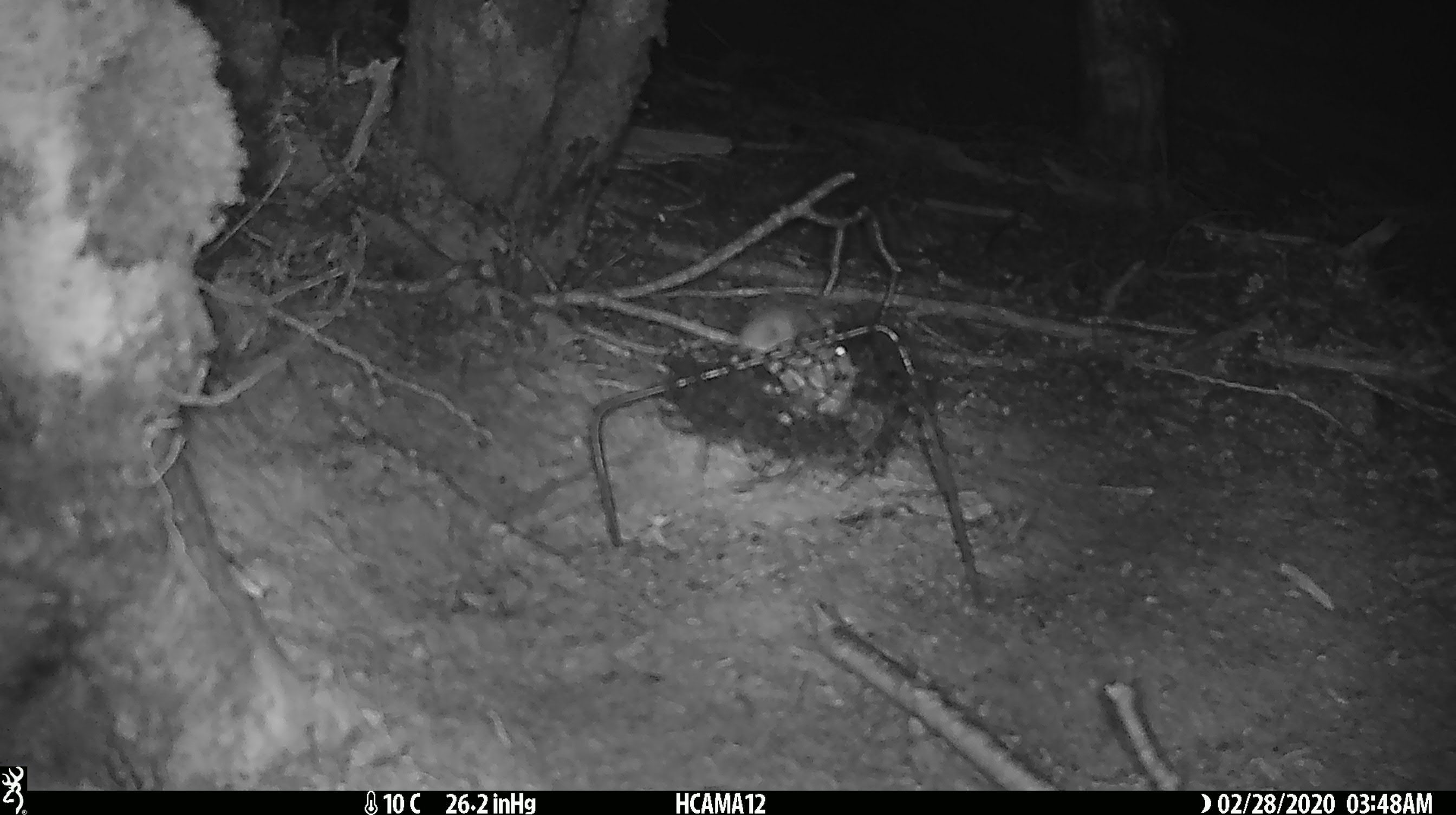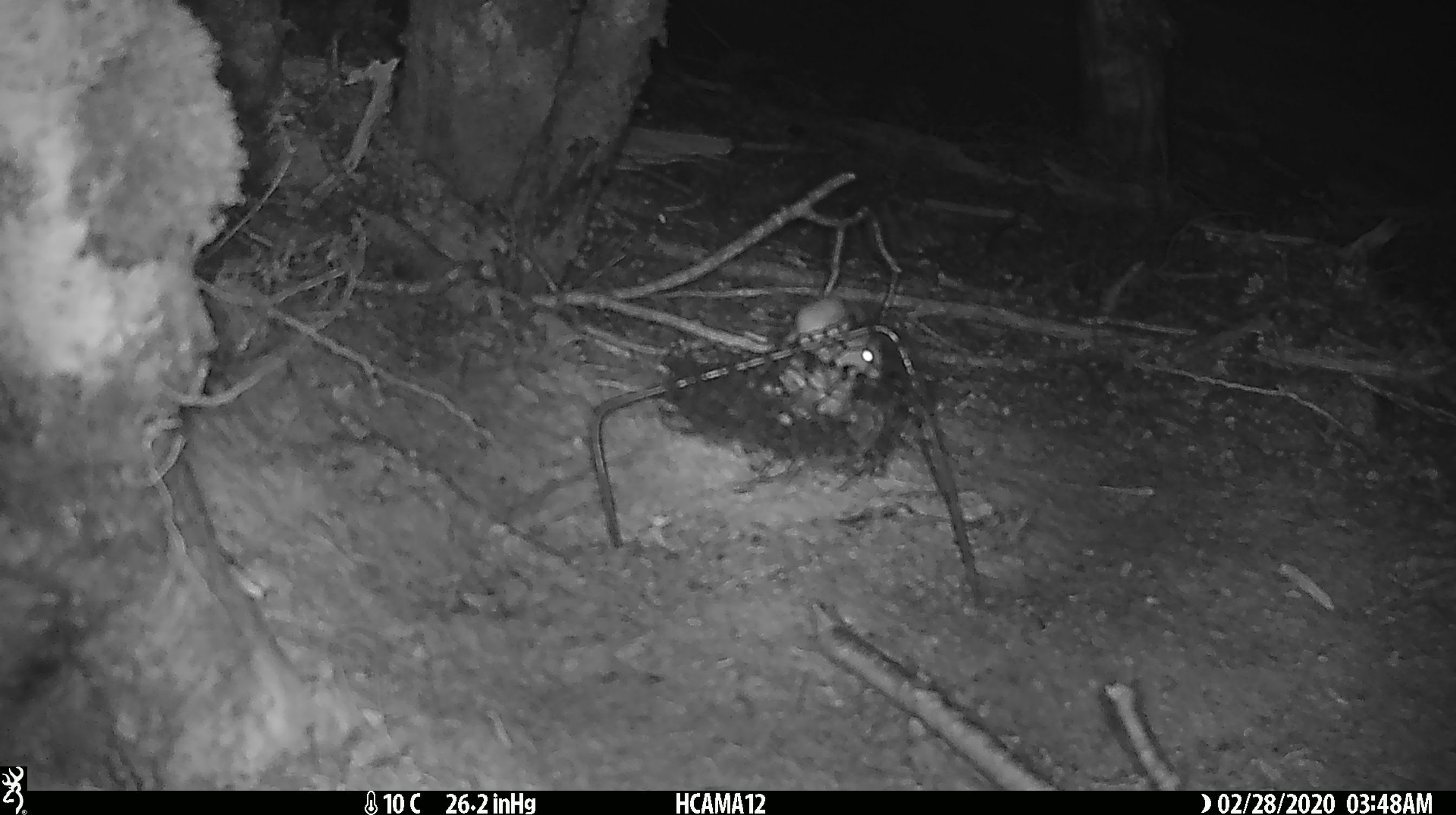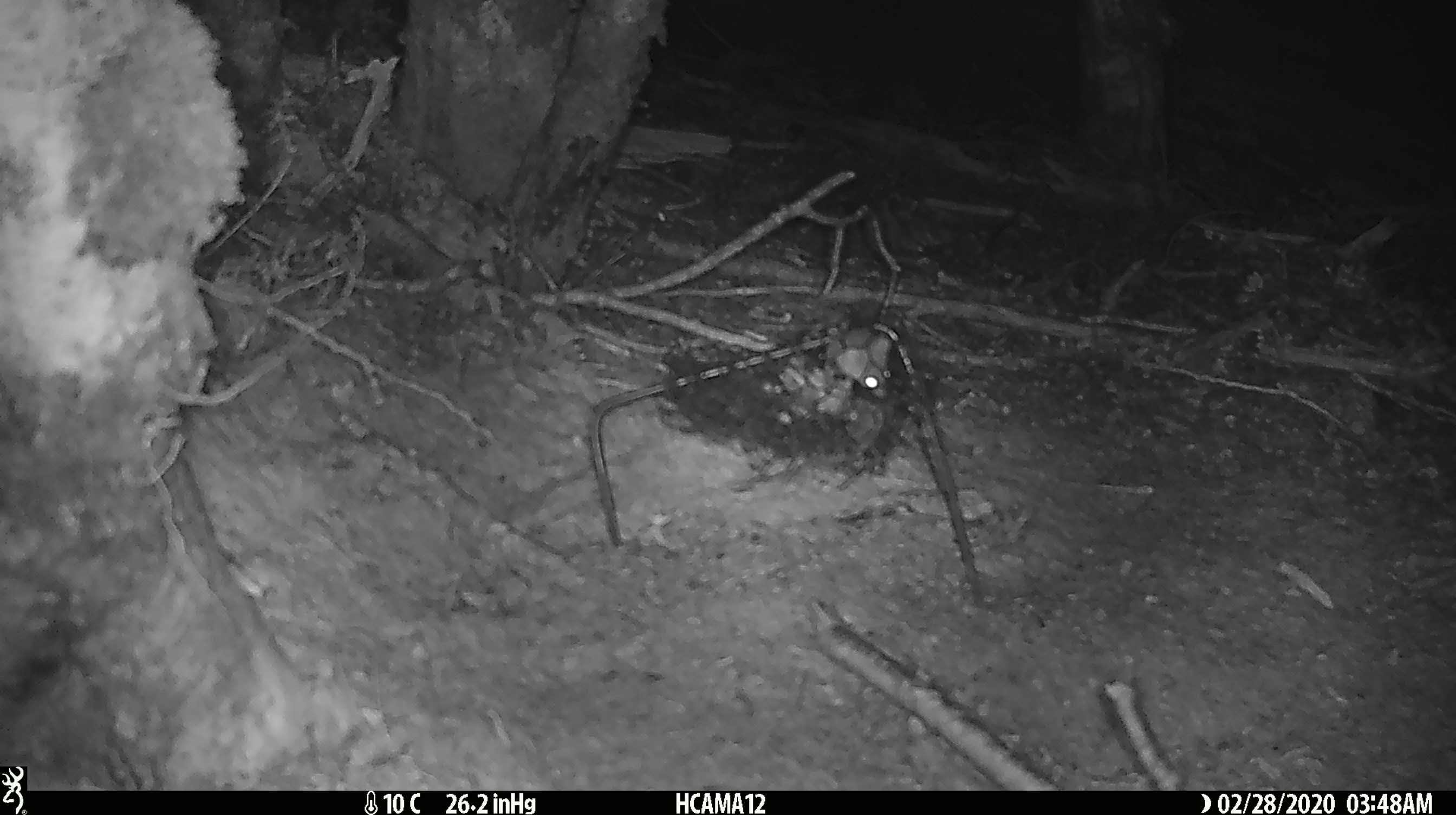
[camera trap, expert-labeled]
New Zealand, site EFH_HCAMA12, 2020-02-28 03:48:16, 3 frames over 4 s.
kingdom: Animalia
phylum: Chordata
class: Mammalia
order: Rodentia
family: Muridae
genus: Mus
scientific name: Mus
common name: mouse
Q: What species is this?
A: Mouse (Mus).